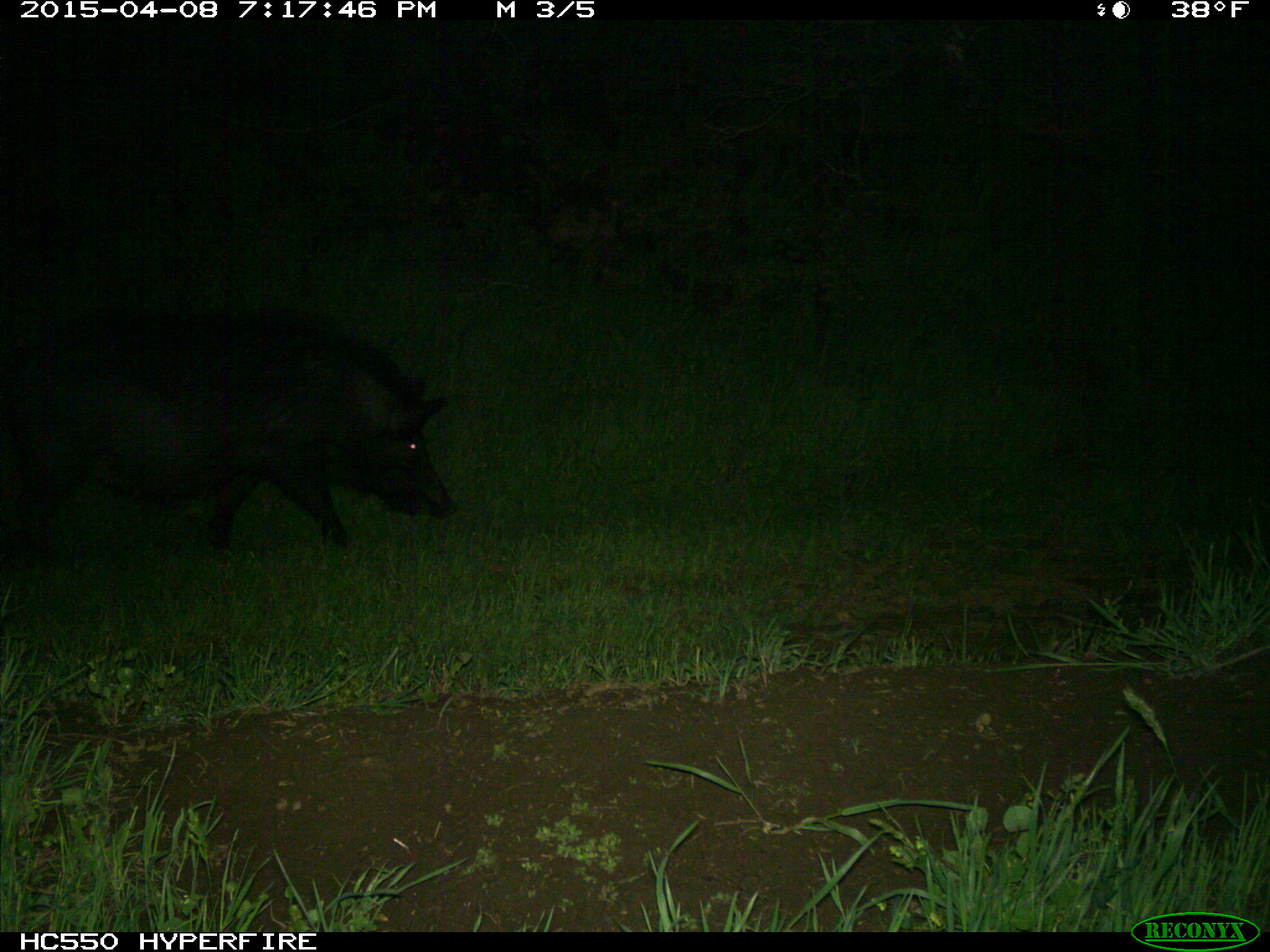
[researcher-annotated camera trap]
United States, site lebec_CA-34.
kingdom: Animalia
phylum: Chordata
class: Mammalia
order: Artiodactyla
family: Suidae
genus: Sus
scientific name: Sus scrofa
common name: wild boar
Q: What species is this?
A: Sus scrofa (wild boar).